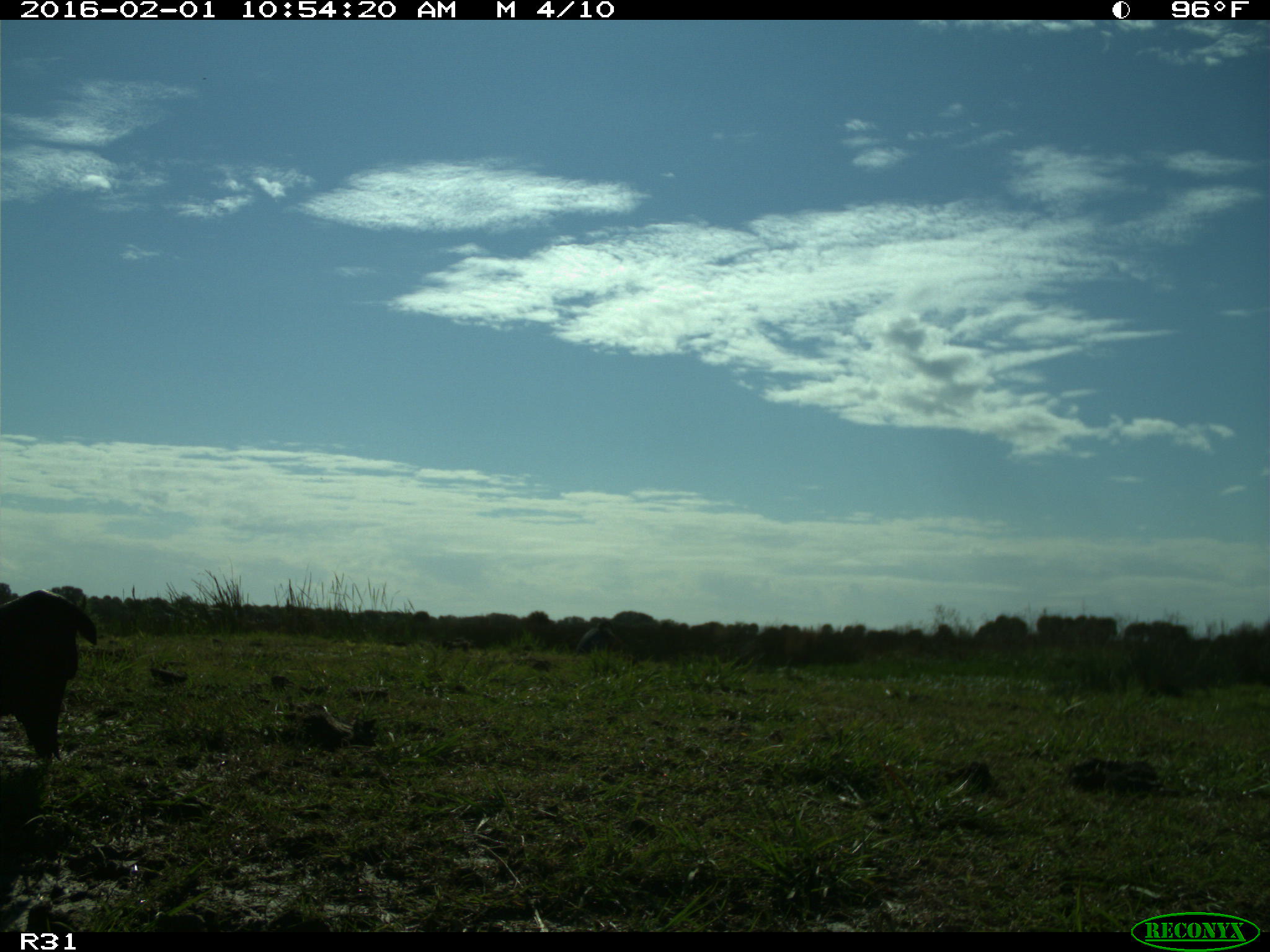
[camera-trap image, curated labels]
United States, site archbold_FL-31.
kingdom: Animalia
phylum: Chordata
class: Aves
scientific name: Aves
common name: birds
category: unidentified bird